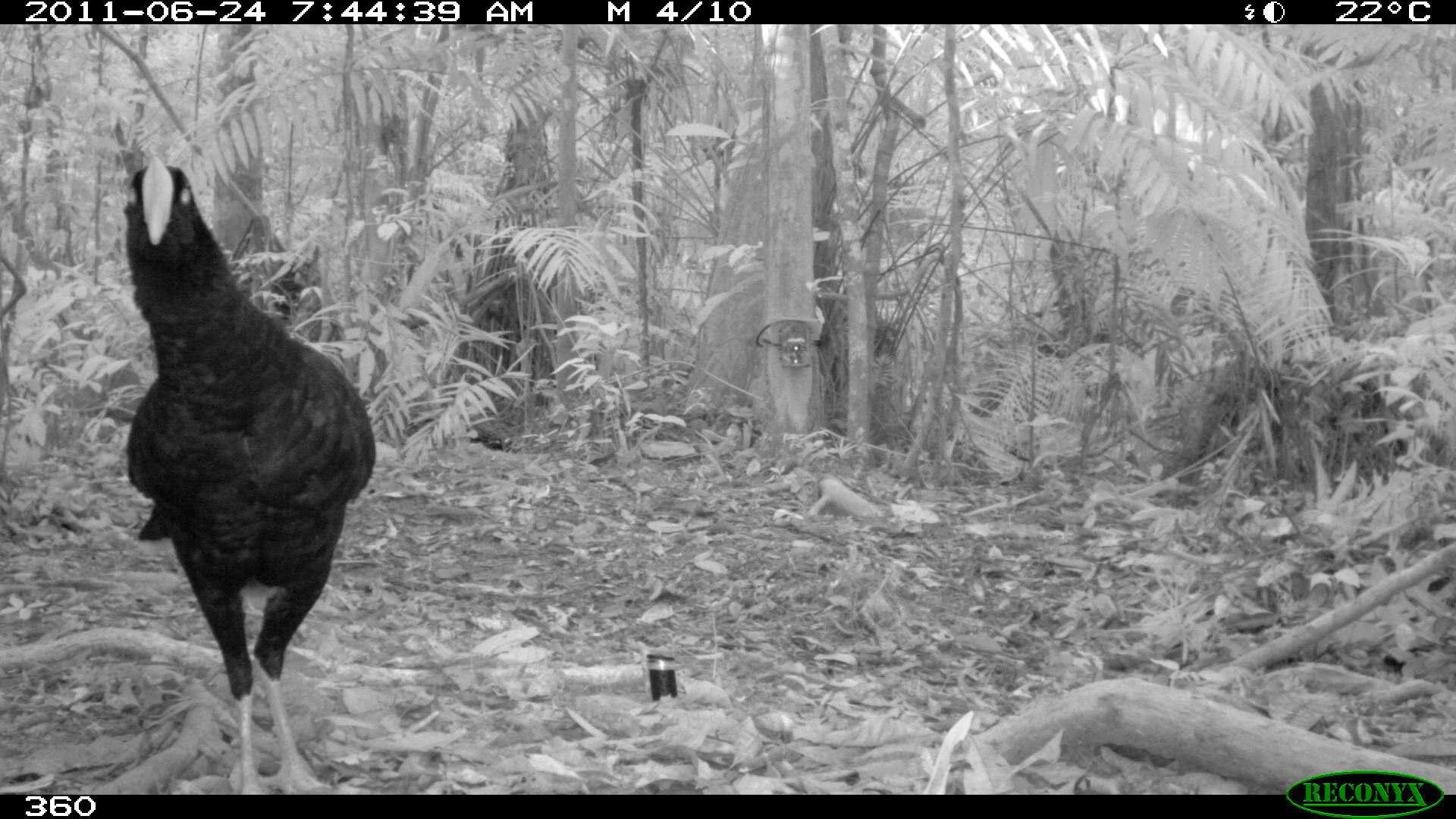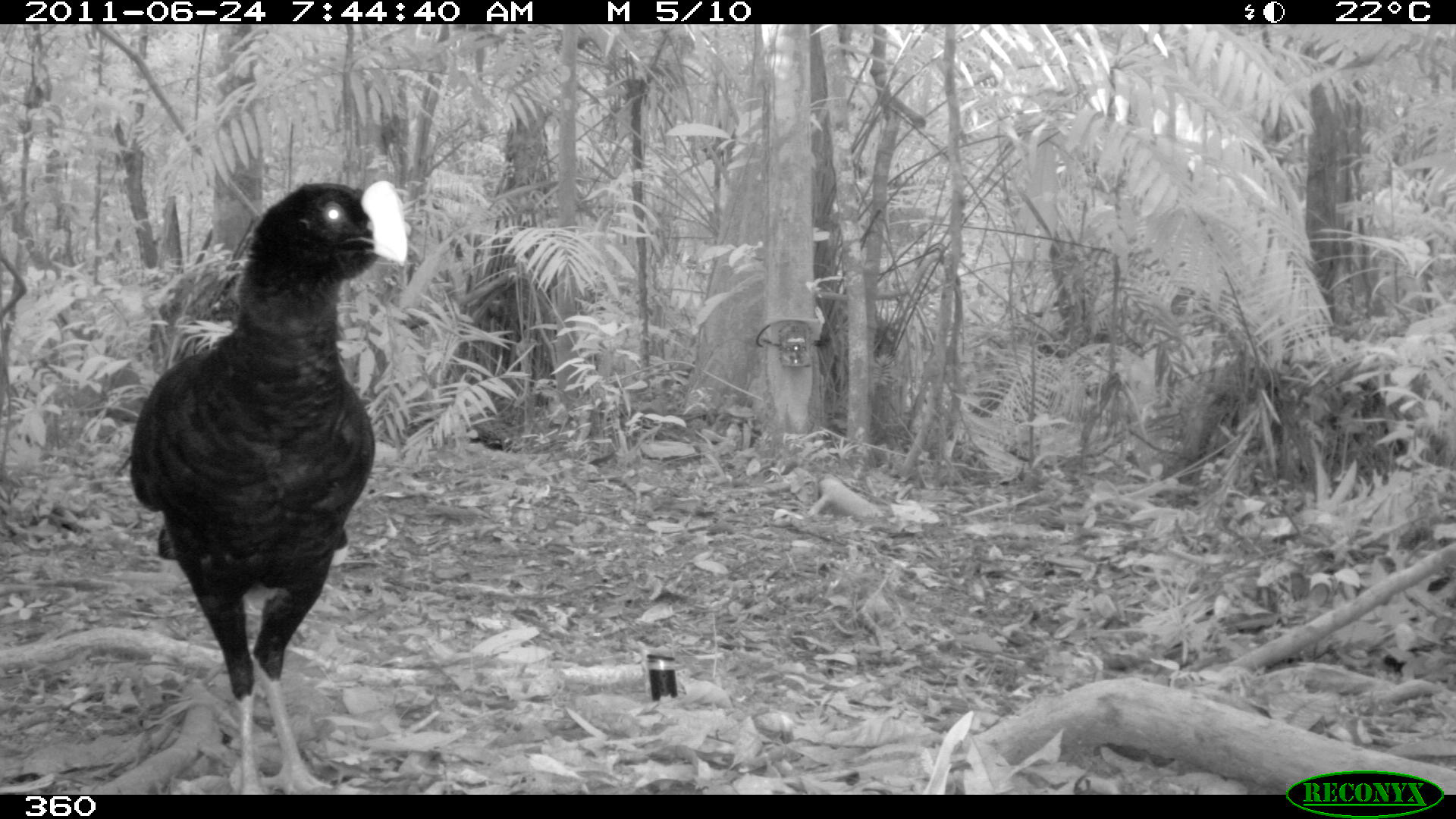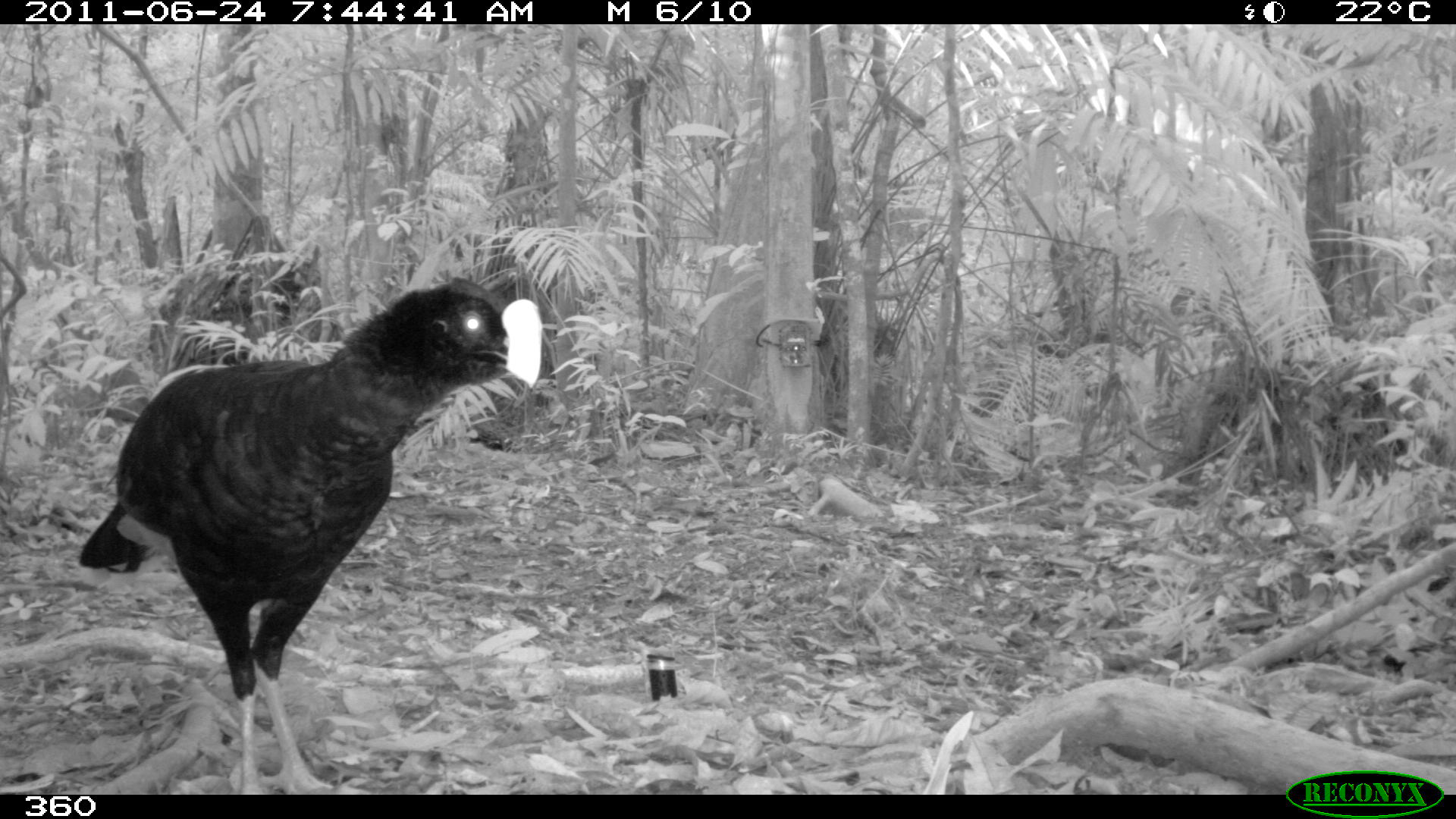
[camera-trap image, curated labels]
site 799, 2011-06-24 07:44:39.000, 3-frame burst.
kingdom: Animalia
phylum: Chordata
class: Aves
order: Galliformes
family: Cracidae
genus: Mitu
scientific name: Mitu tuberosum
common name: razor-billed curassow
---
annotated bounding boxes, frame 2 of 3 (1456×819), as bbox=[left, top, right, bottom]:
mitu tuberosum: bbox=[130, 178, 408, 795]